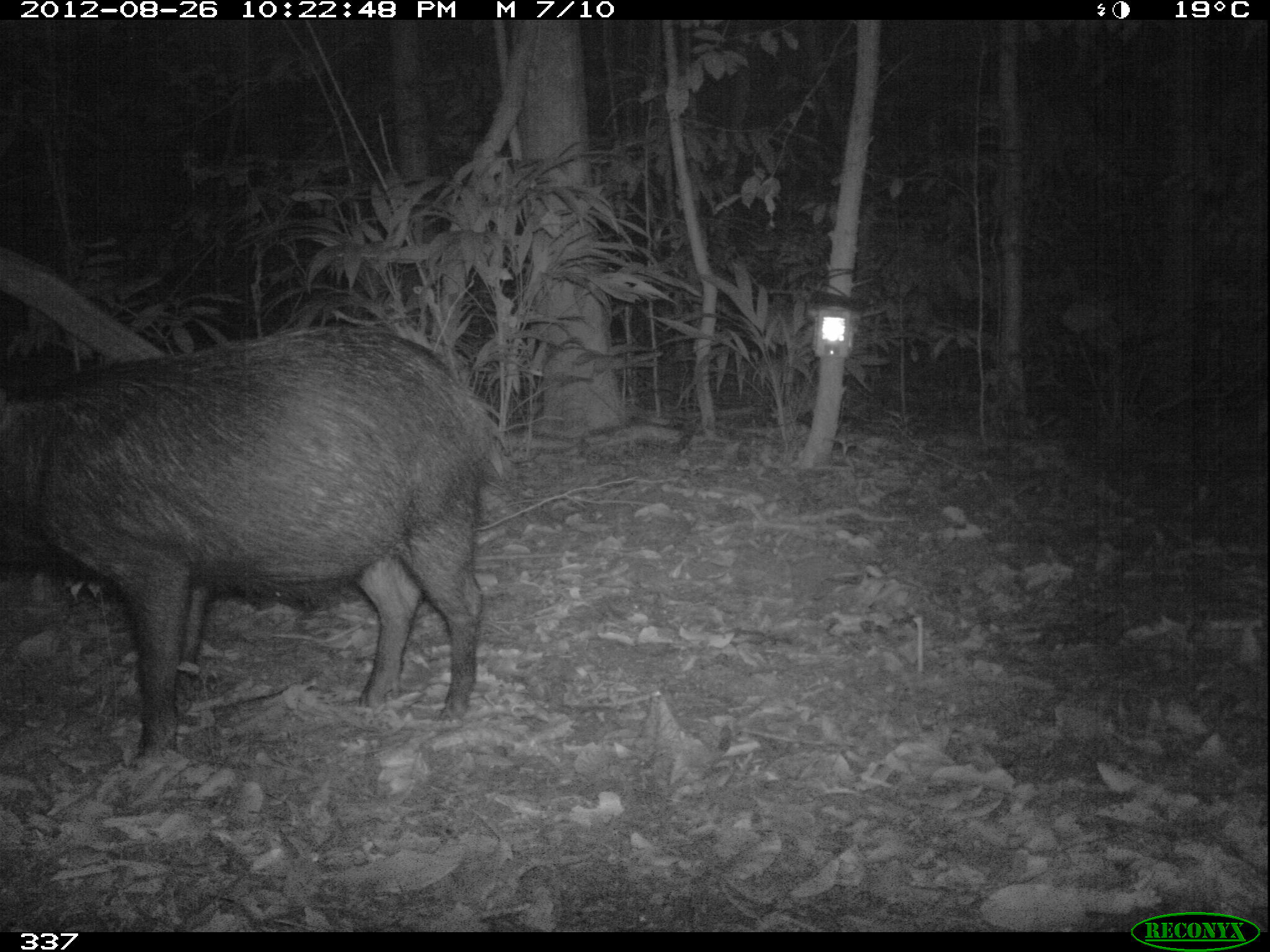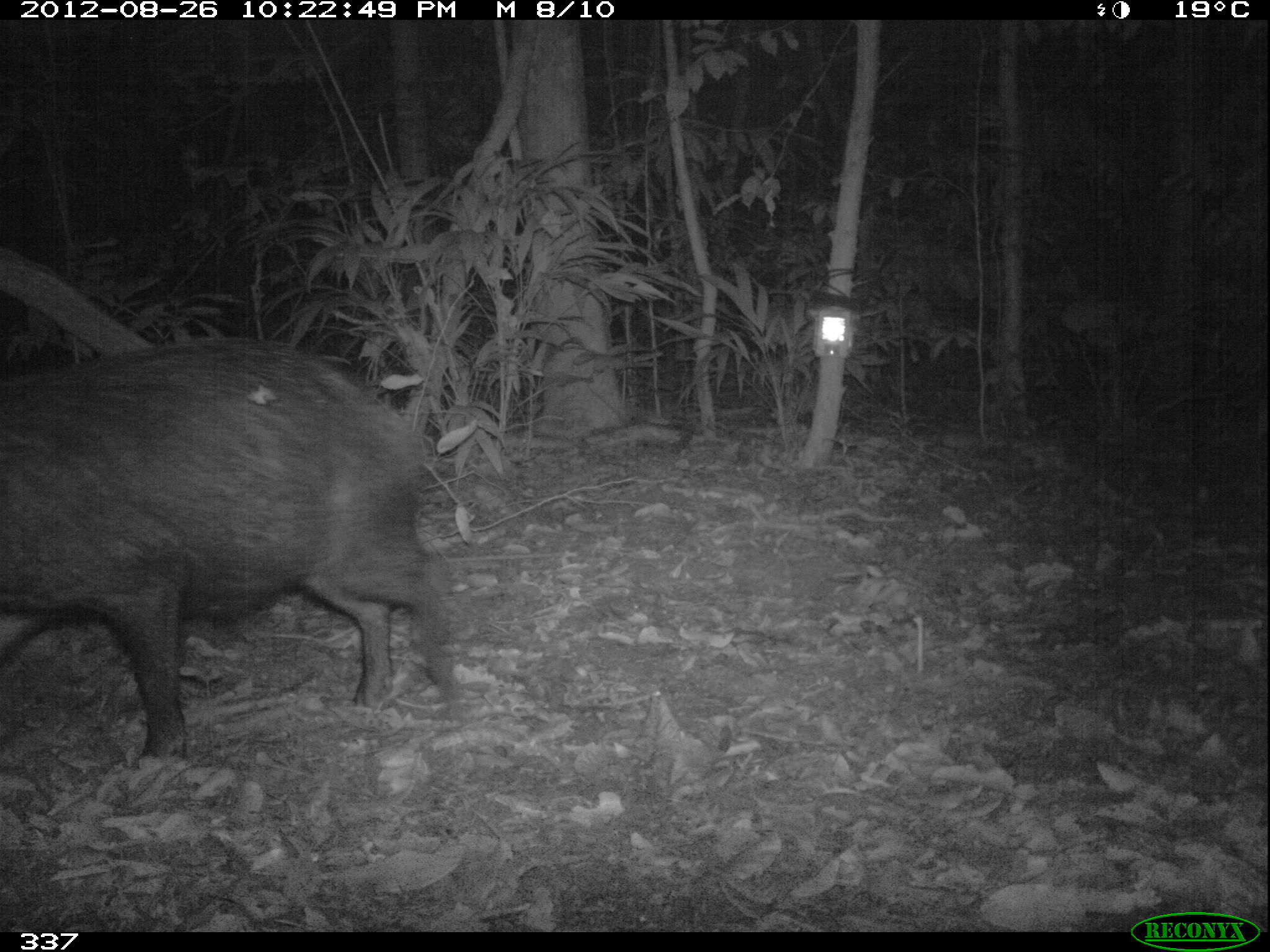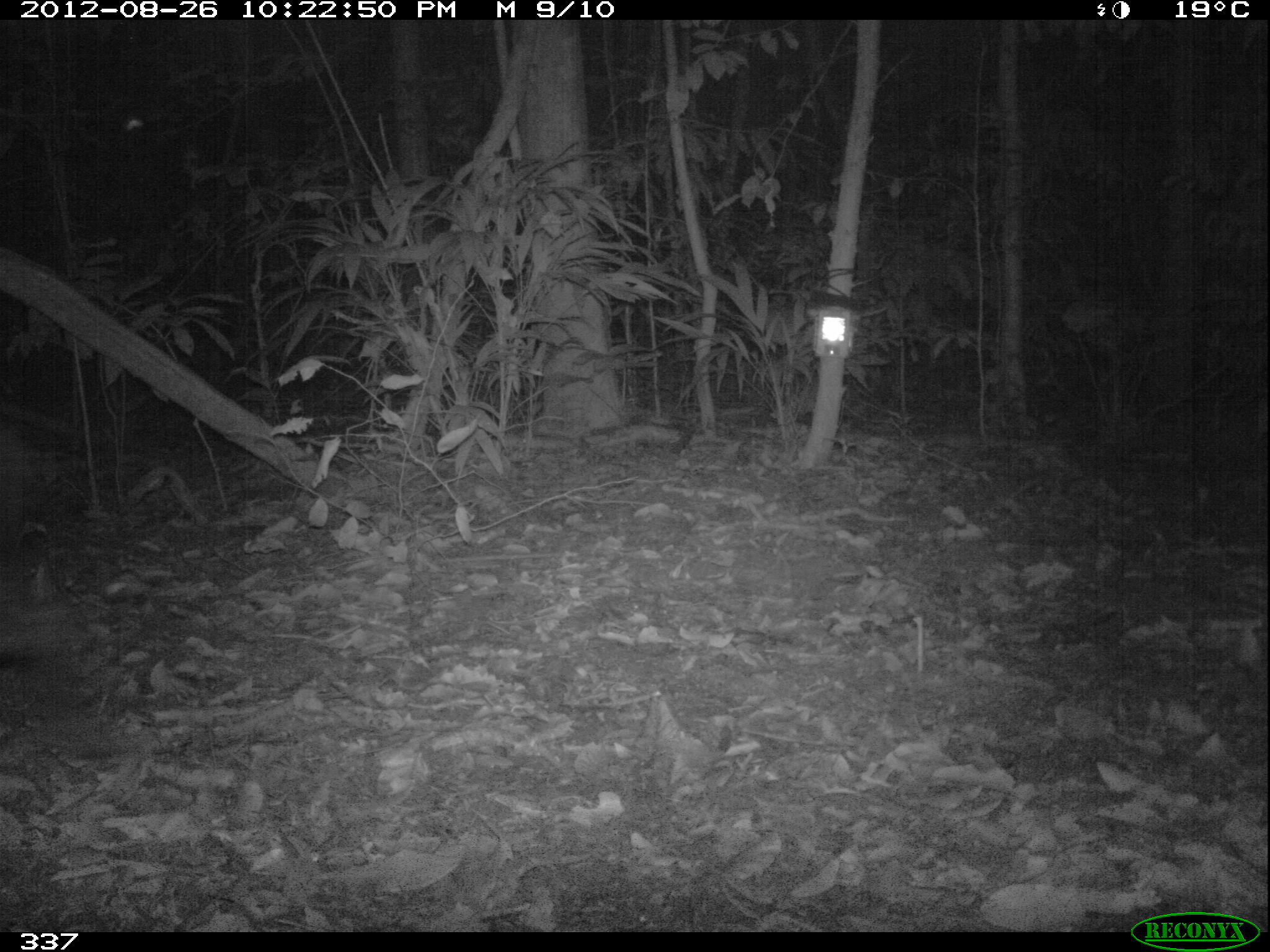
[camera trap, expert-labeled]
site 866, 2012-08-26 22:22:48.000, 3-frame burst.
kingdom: Animalia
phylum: Chordata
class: Mammalia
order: Artiodactyla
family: Tayassuidae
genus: Tayassu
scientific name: Tayassu pecari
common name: white-lipped peccary